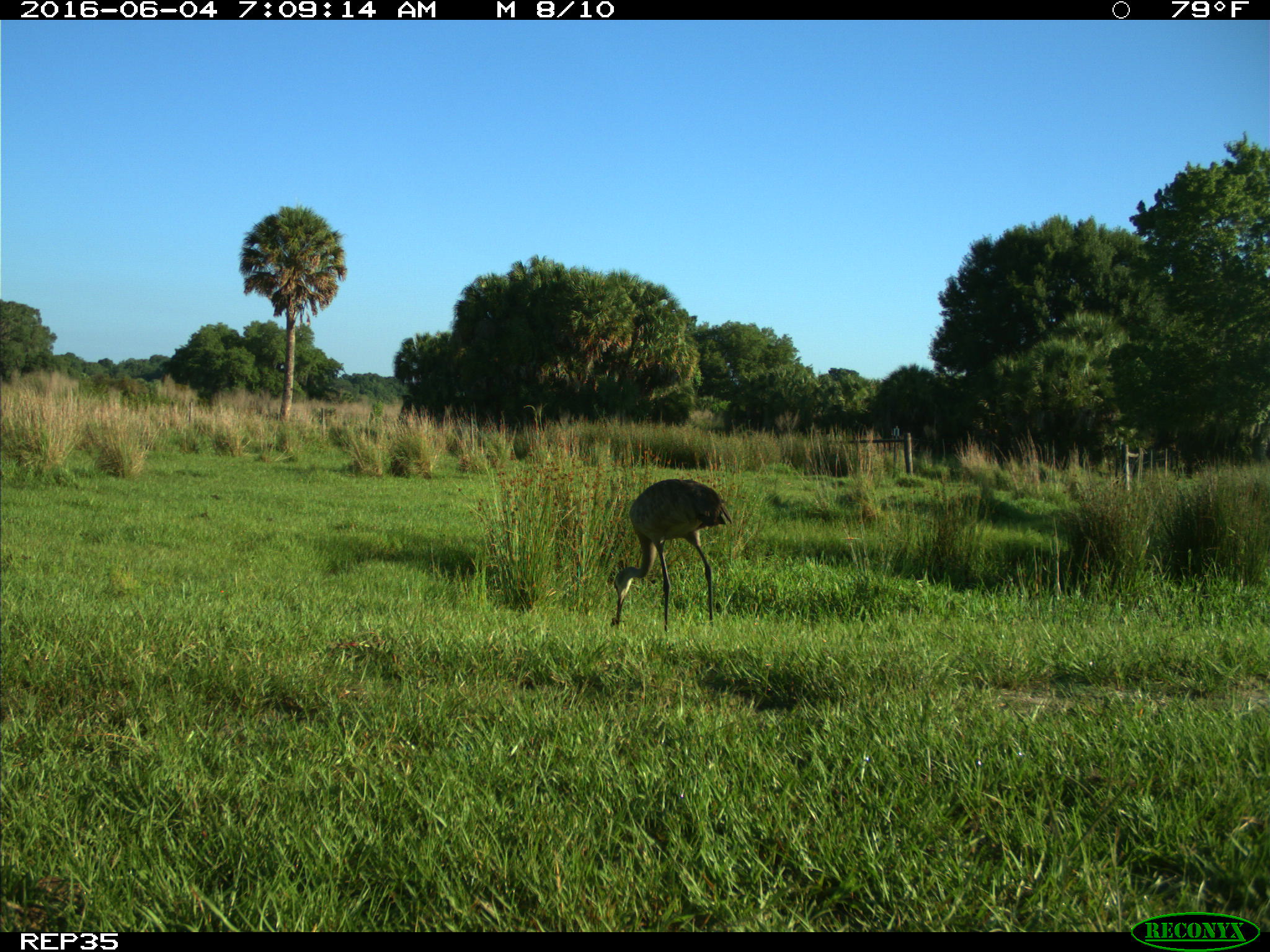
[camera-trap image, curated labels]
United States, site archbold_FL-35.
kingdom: Animalia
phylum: Chordata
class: Aves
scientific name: Aves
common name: birds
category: unidentified bird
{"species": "unidentified bird (birds) (Aves)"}